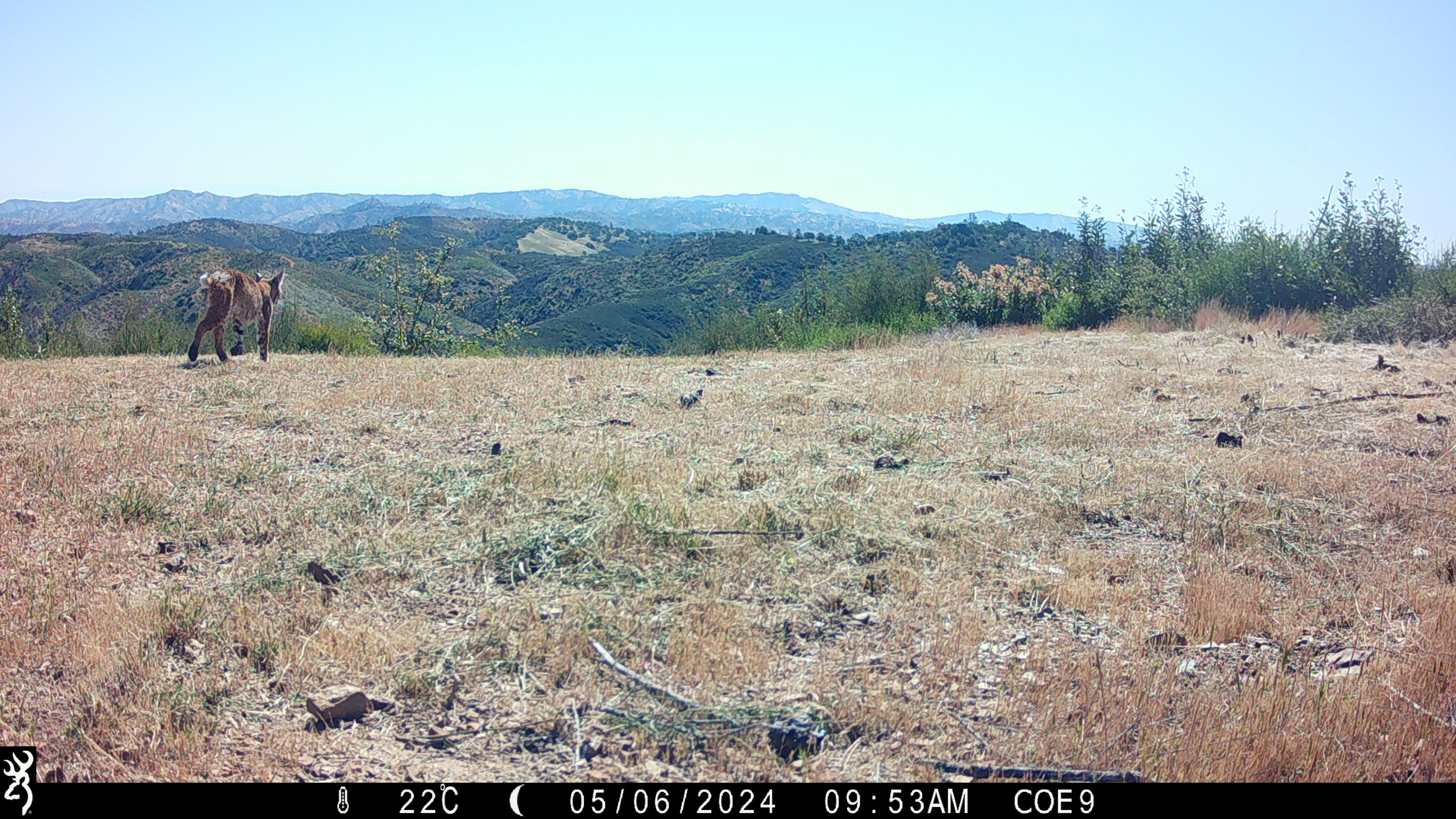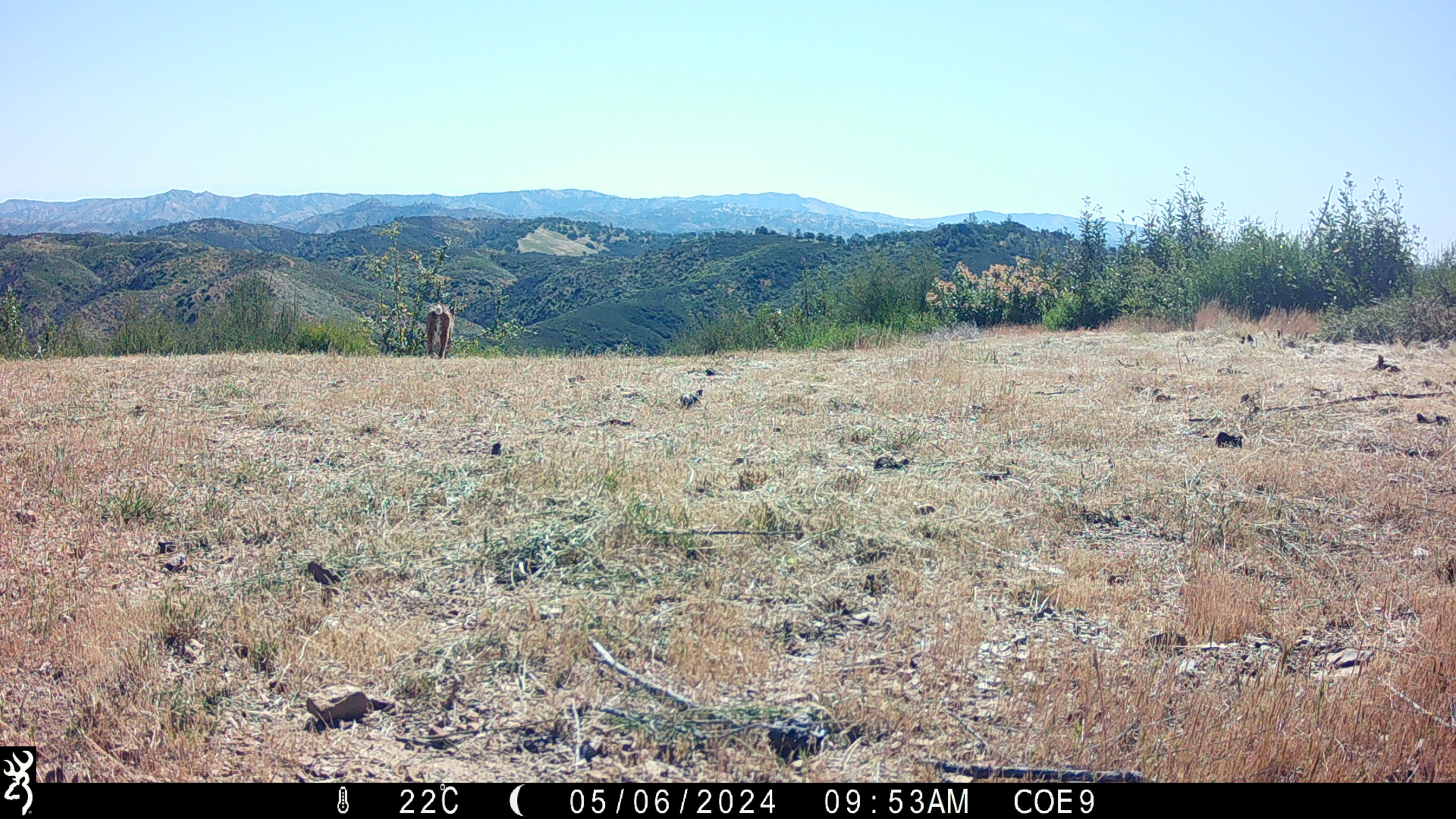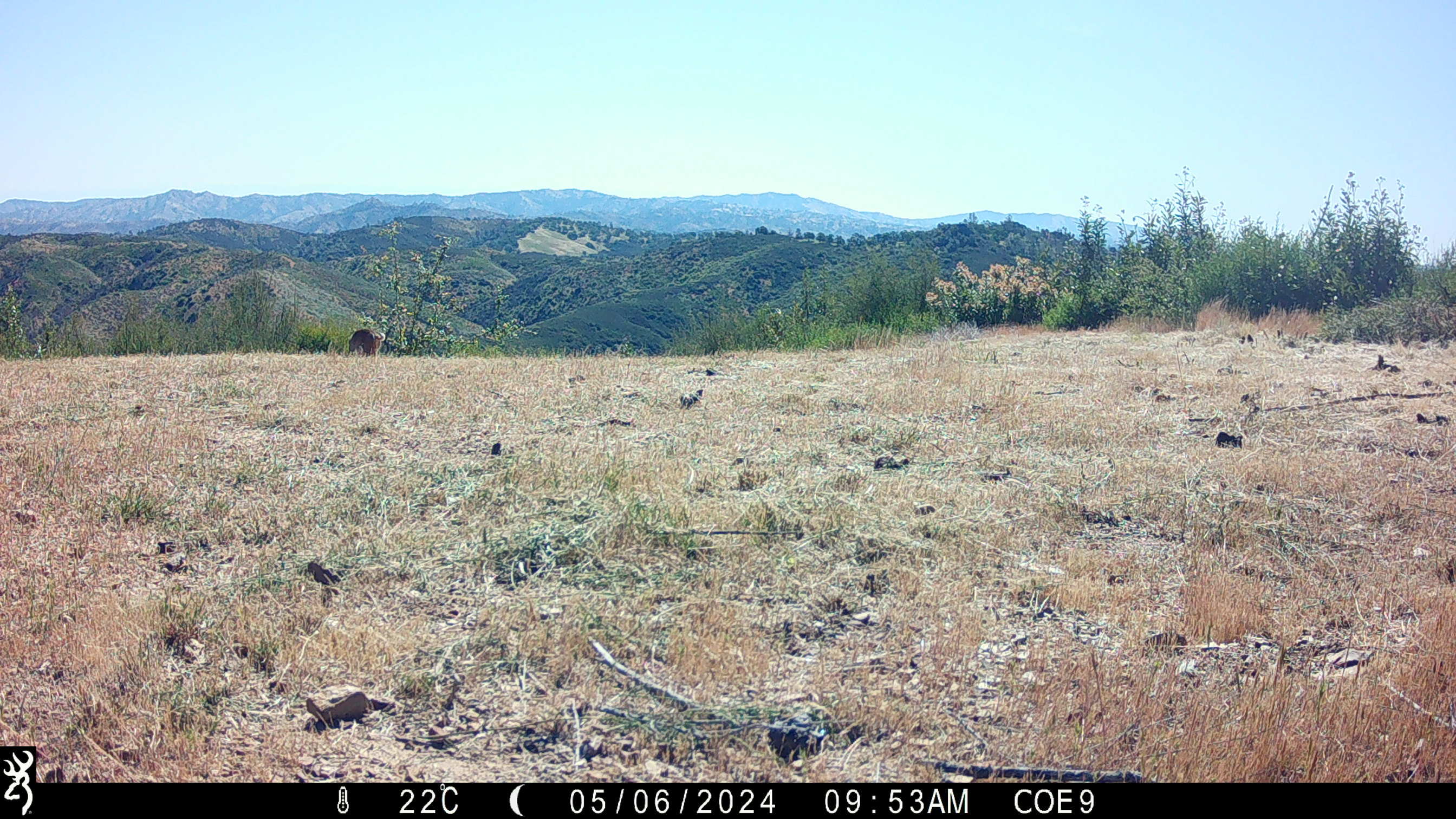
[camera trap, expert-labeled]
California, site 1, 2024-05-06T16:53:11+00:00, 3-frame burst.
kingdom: Animalia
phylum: Chordata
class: Mammalia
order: Carnivora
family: Felidae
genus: Lynx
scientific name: Lynx rufus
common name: bobcat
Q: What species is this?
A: Bobcat (Lynx rufus).